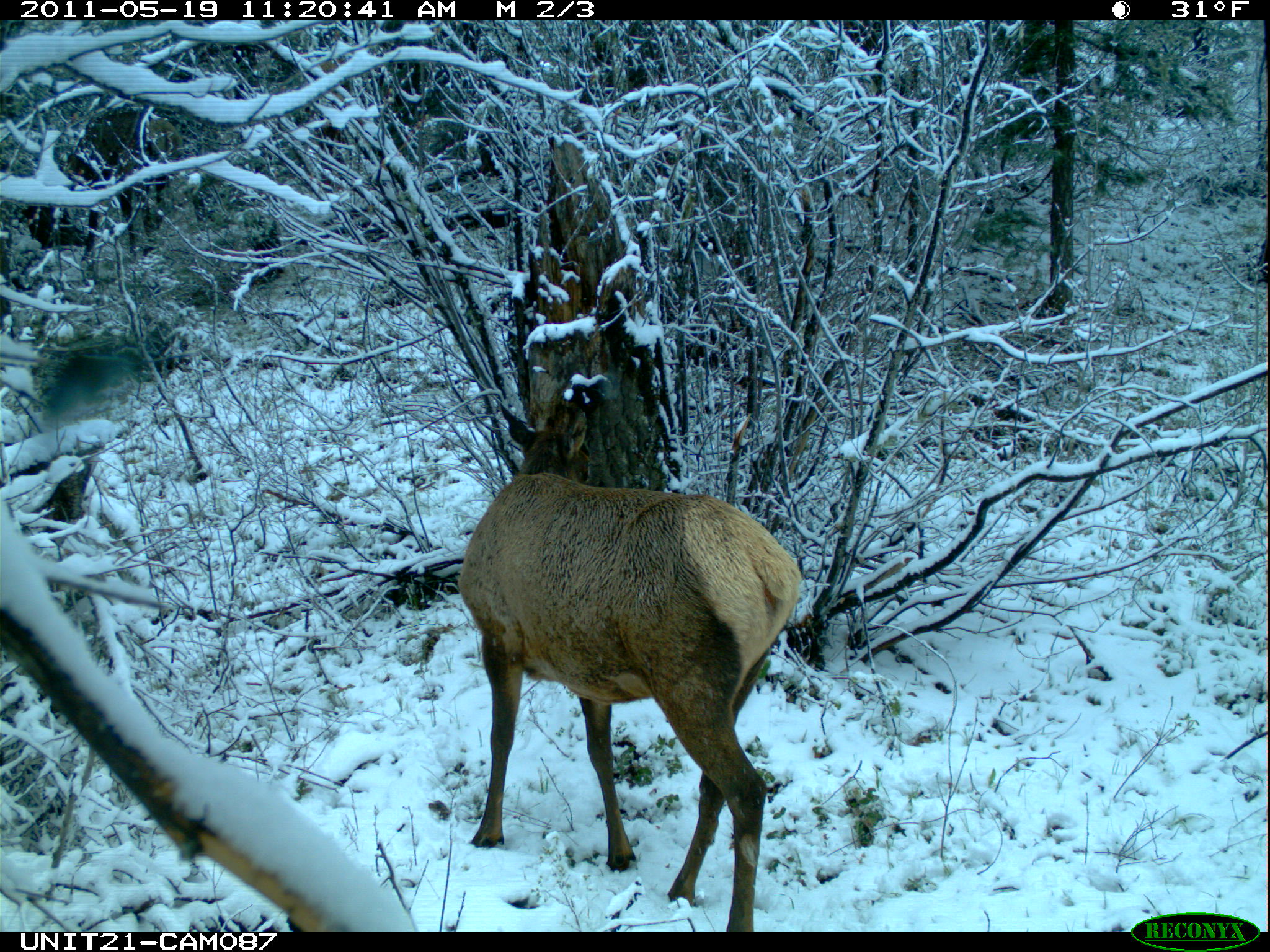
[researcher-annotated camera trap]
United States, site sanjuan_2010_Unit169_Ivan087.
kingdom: Animalia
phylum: Chordata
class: Mammalia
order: Artiodactyla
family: Cervidae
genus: Cervus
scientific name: Cervus elaphus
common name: red deer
Cervus elaphus (red deer).